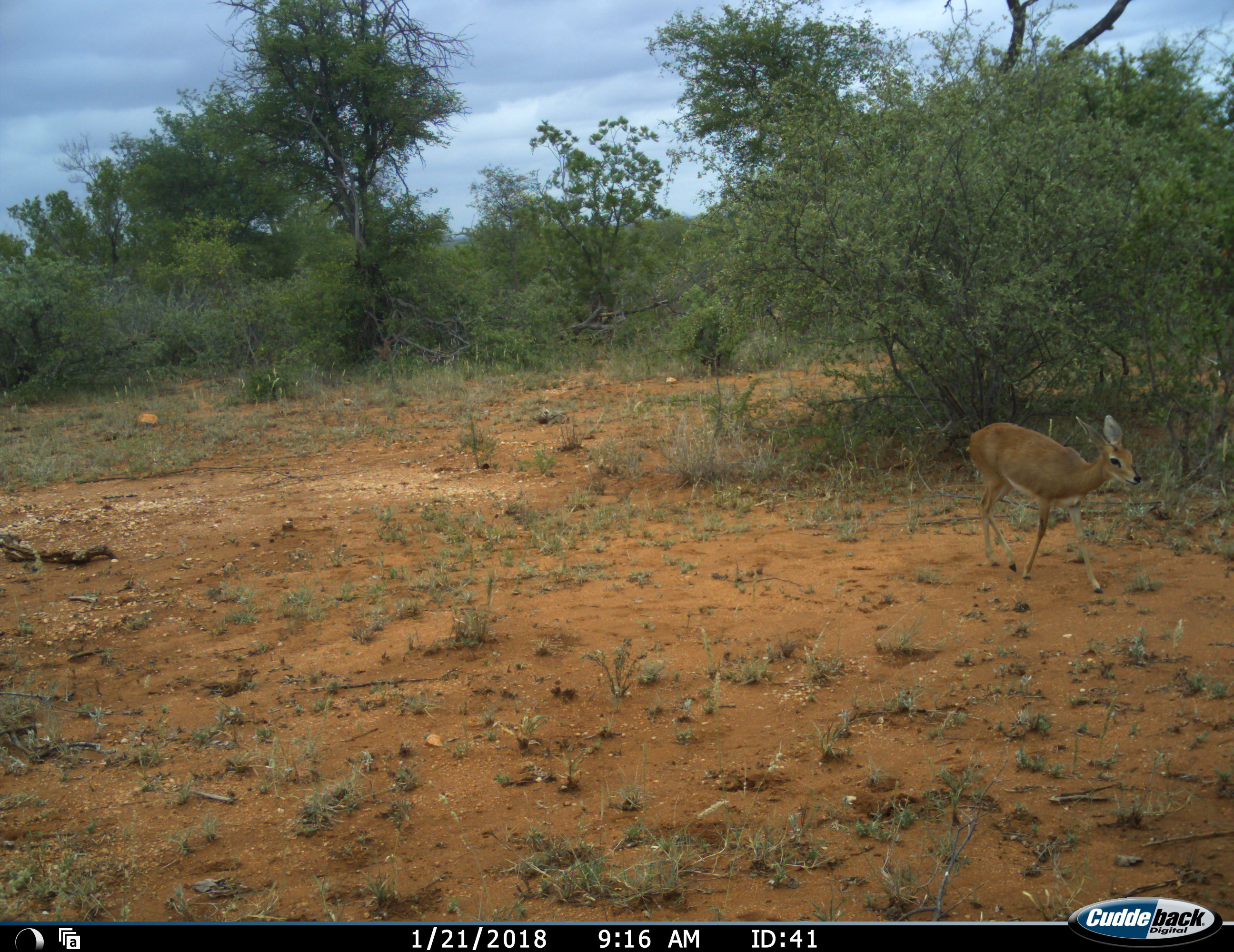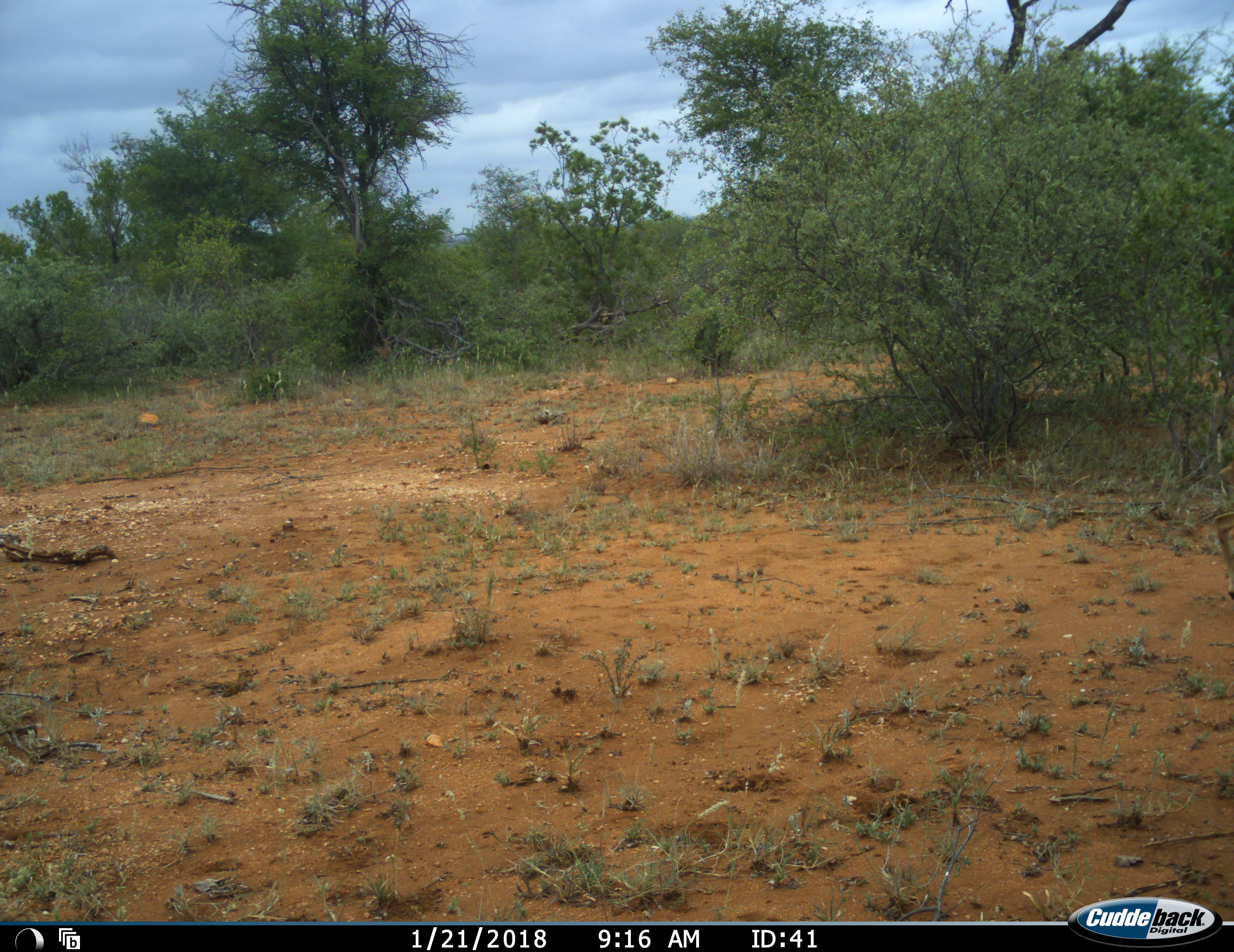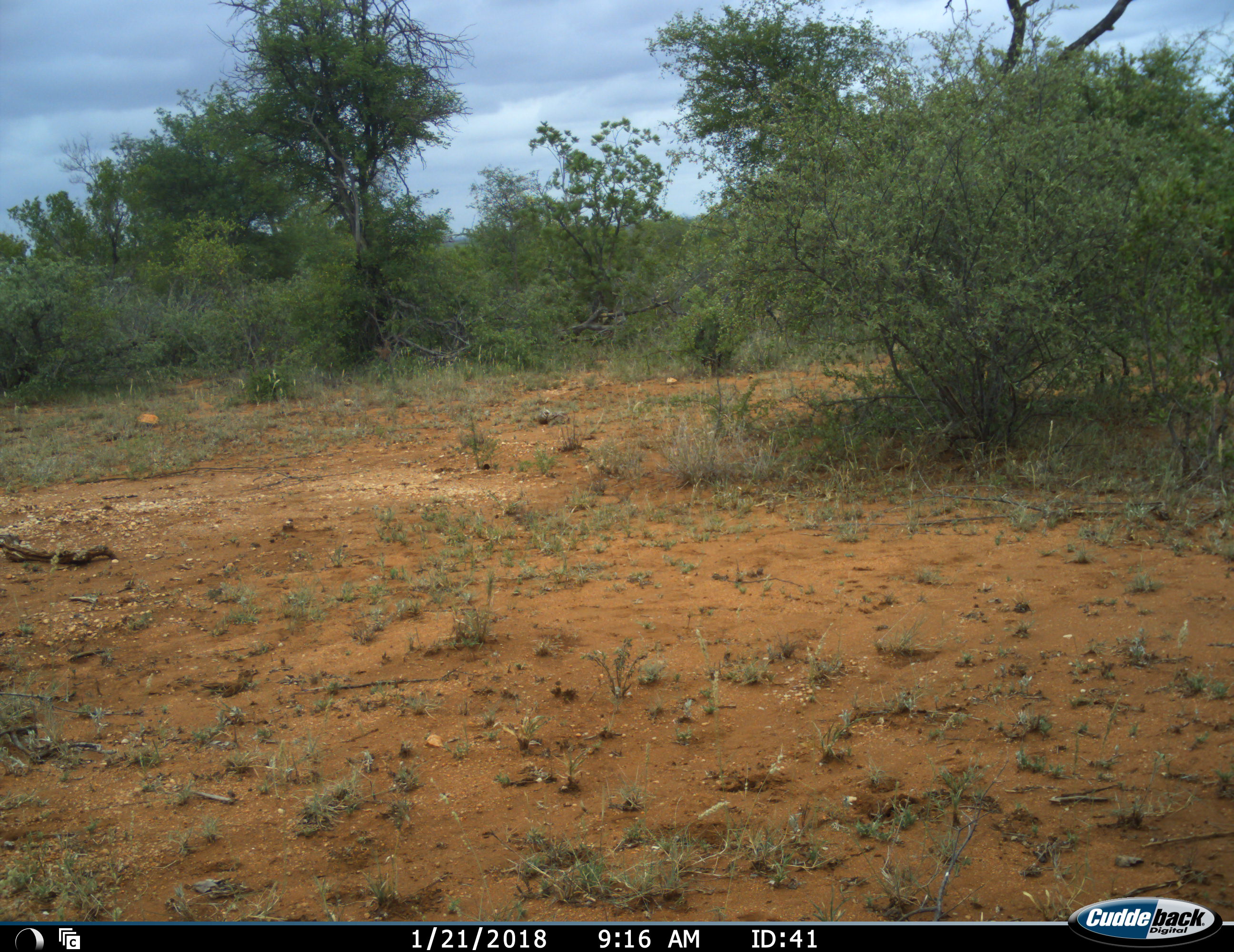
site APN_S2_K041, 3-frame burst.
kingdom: Animalia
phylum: Chordata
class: Mammalia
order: Artiodactyla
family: Bovidae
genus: Ourebia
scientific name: Ourebia ourebi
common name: oribi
Oribi (Ourebia ourebi), count 1. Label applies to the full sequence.